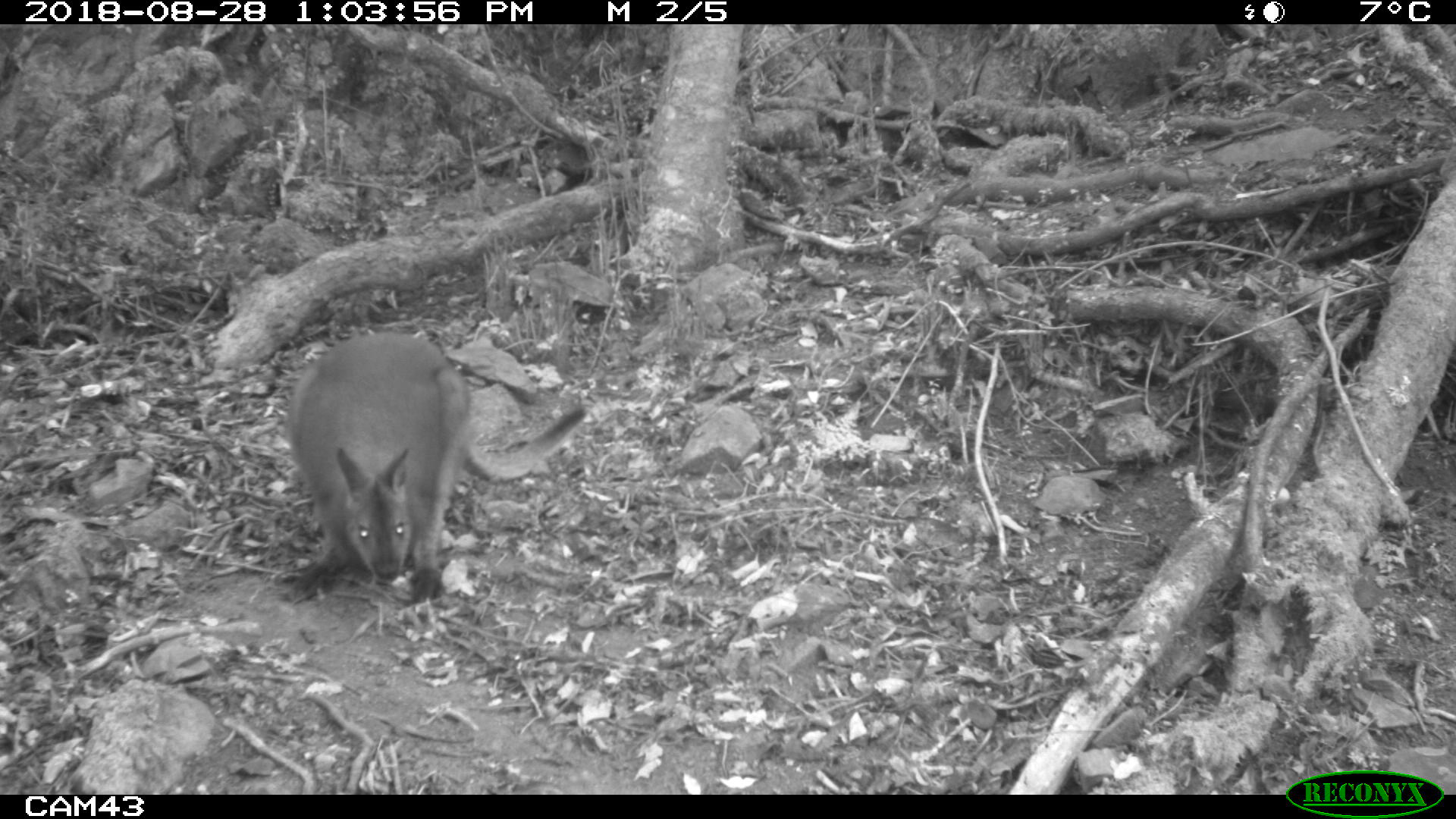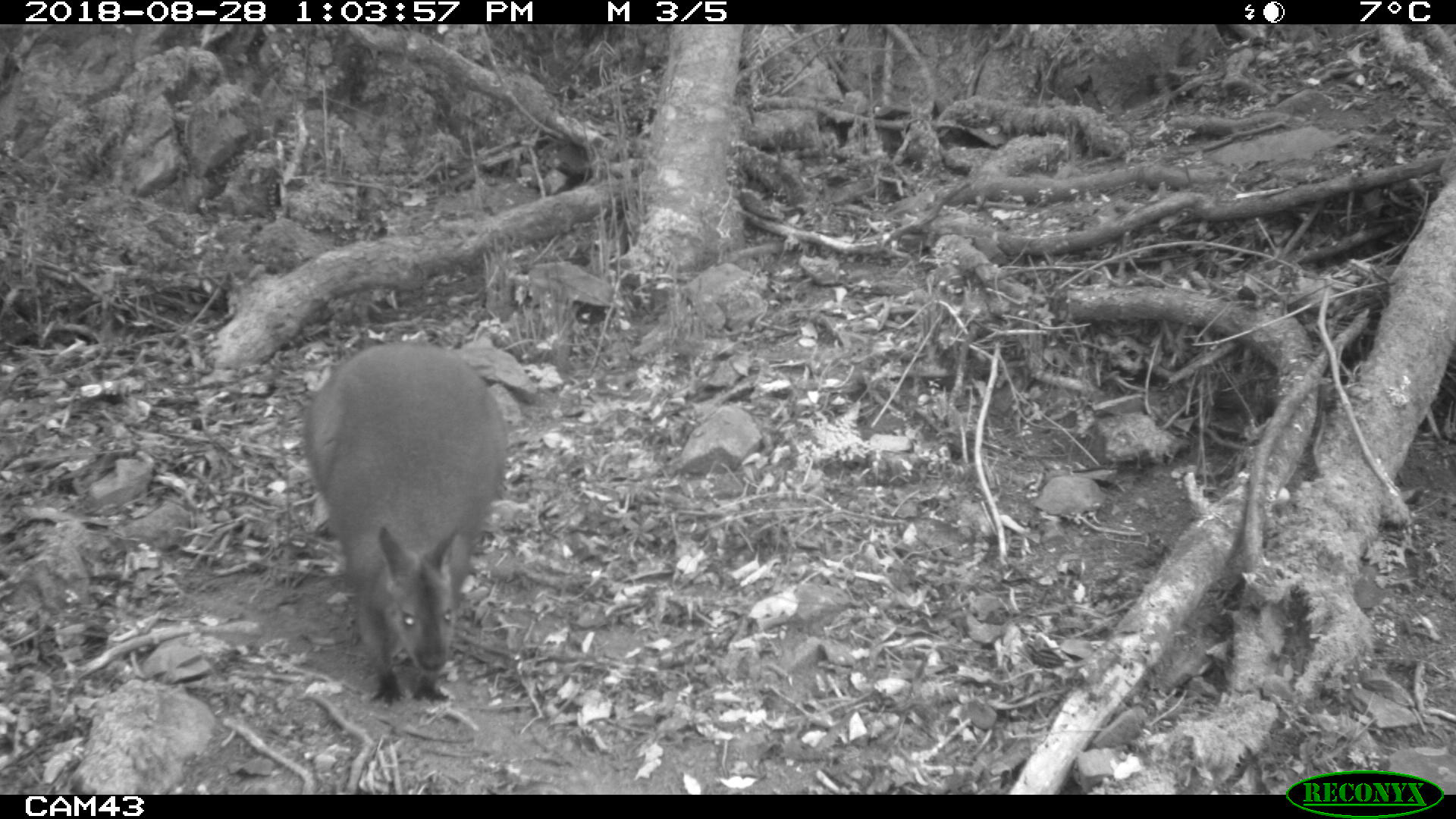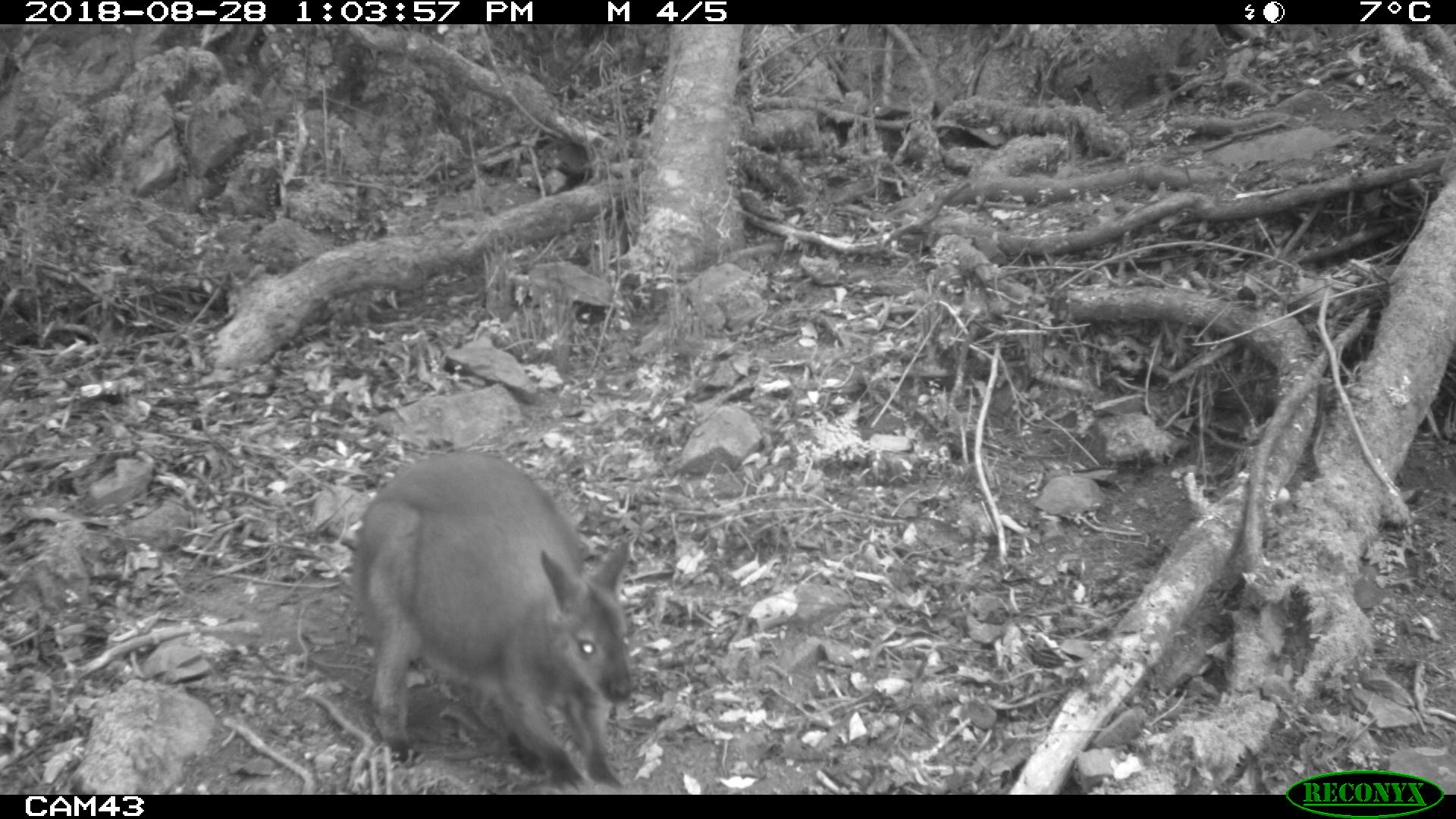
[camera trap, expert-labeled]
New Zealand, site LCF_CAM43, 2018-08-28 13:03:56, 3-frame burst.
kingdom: Animalia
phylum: Chordata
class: Mammalia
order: Diprotodontia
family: Macropodidae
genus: Notamacropus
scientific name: Notamacropus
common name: wallaby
Wallaby (Notamacropus).